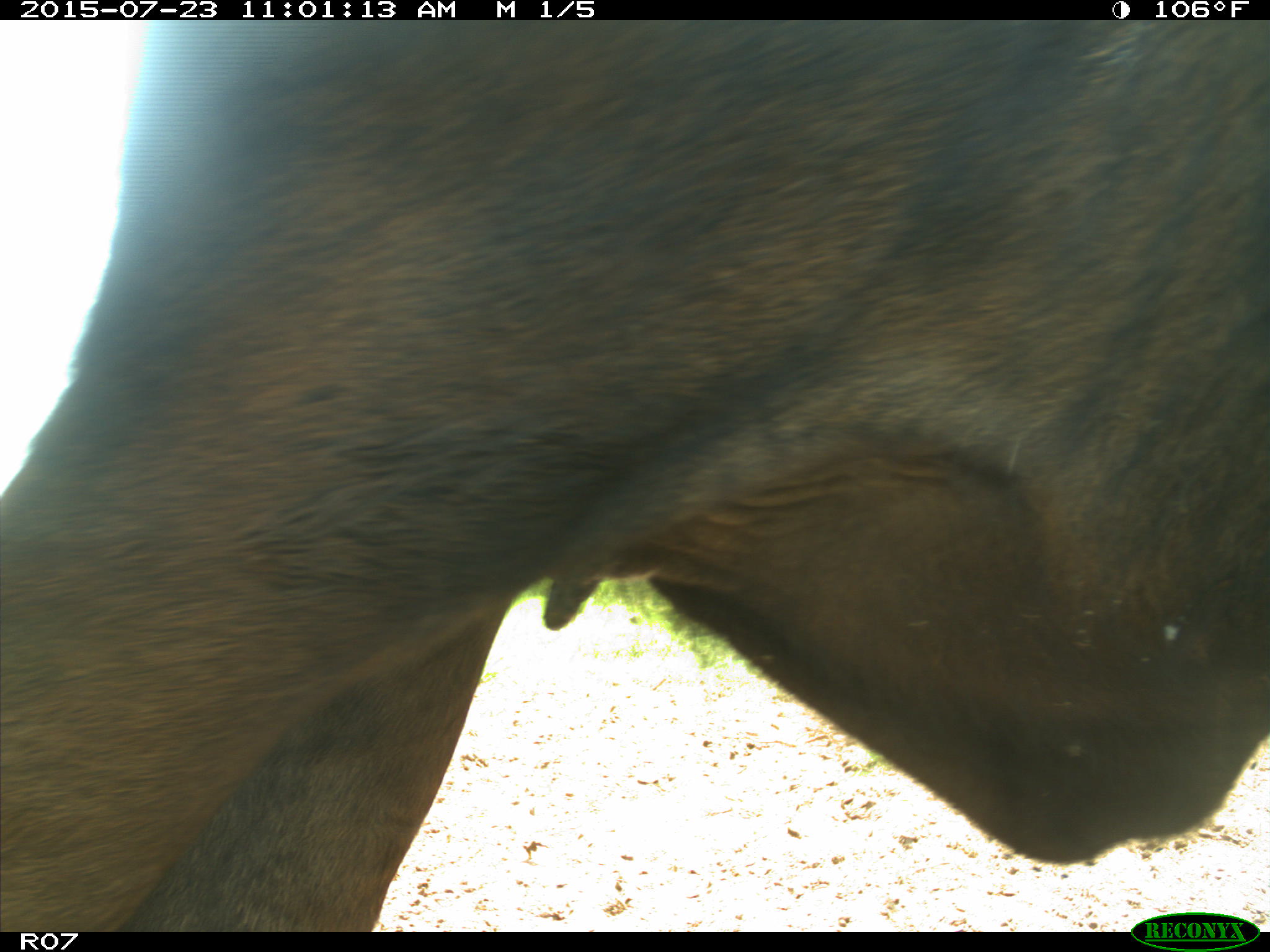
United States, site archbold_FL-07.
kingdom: Animalia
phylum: Chordata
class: Mammalia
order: Artiodactyla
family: Bovidae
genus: Bos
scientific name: Bos taurus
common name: domestic cow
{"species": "Bos taurus (domestic cow)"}